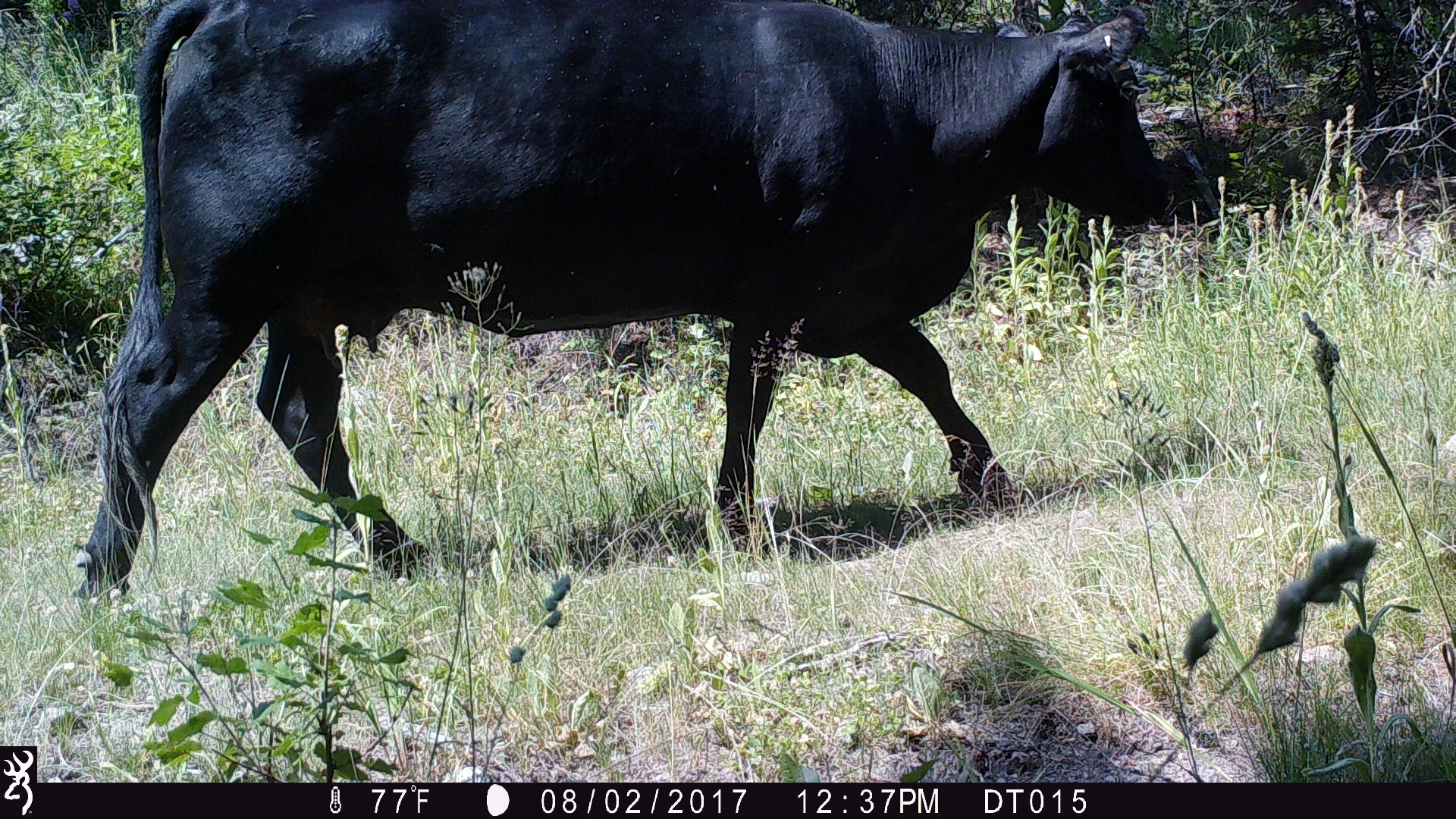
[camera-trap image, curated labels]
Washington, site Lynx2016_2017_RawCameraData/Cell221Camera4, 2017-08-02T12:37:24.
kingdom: Animalia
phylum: Chordata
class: Mammalia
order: Artiodactyla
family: Bovidae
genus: Bos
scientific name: Bos taurus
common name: domestic cattle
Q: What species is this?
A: Domestic cattle (Bos taurus).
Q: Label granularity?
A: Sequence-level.